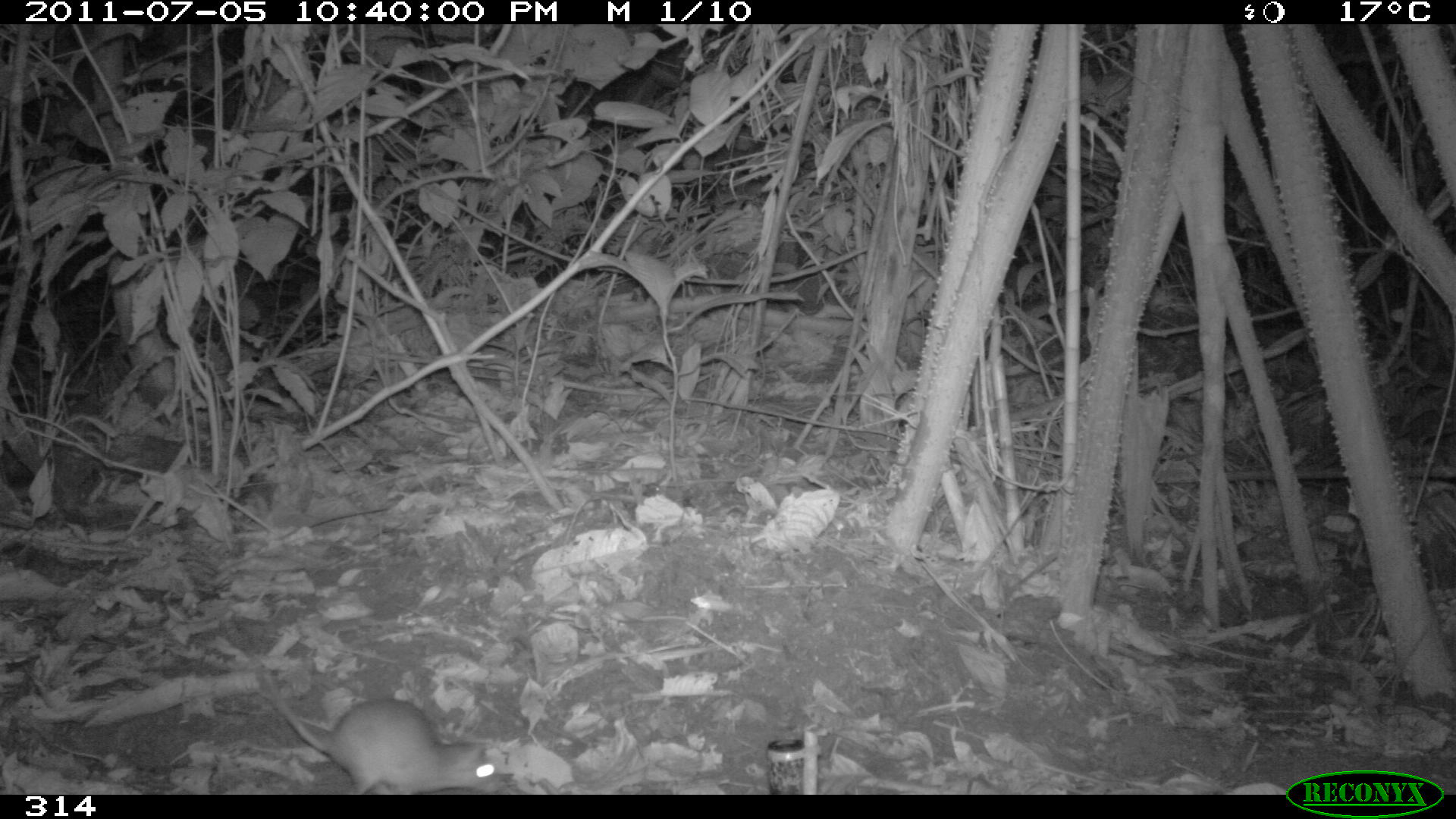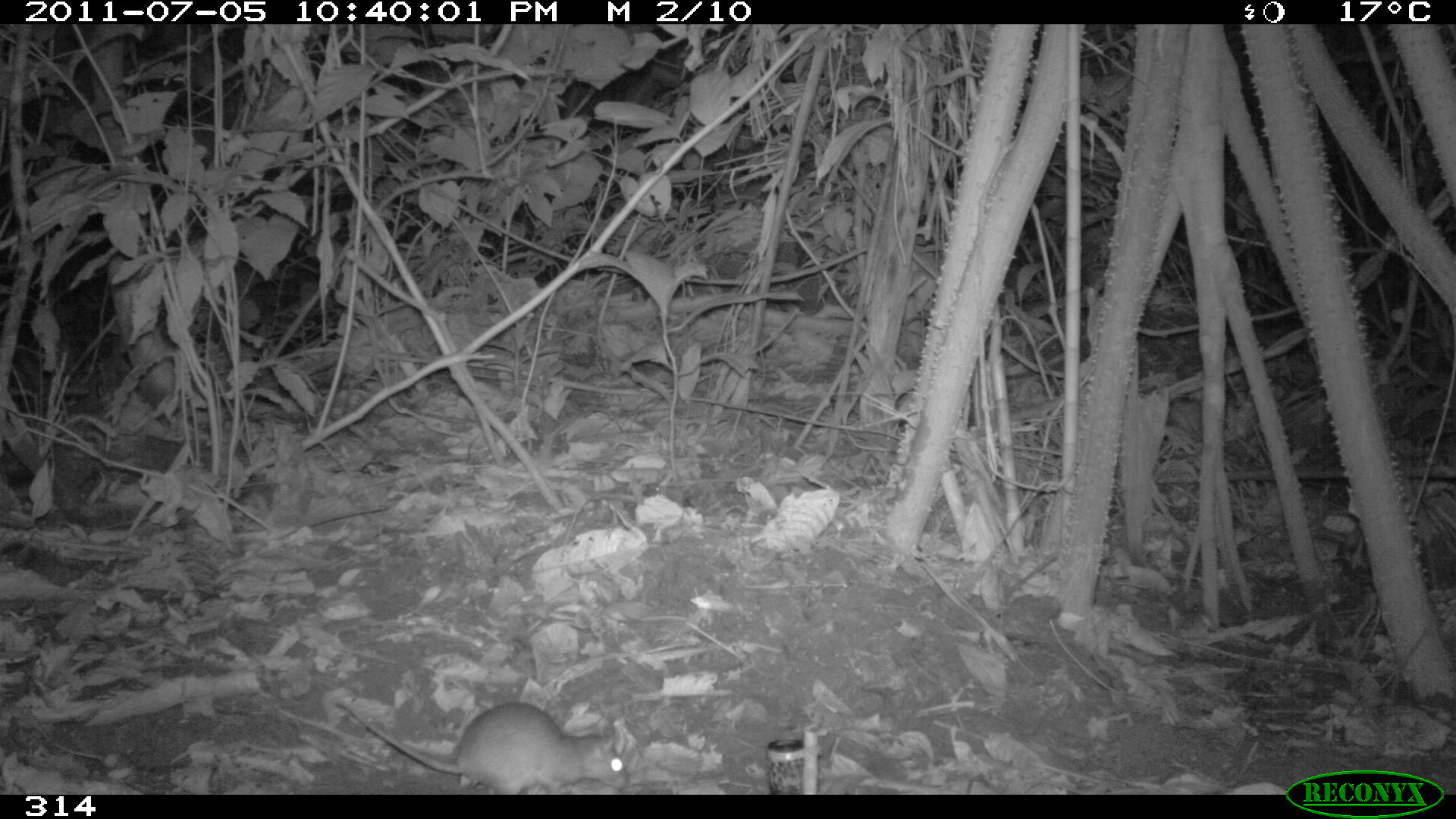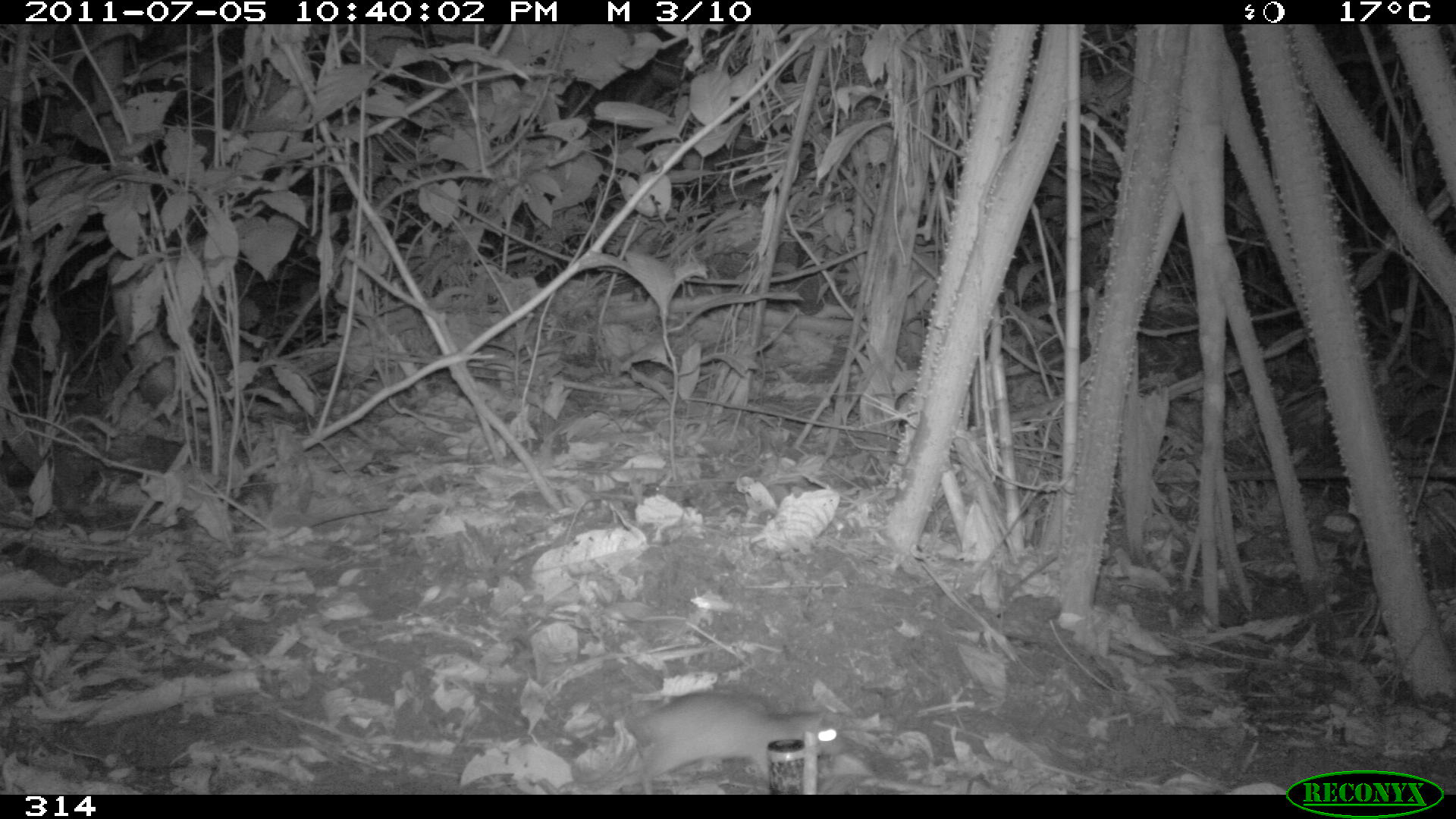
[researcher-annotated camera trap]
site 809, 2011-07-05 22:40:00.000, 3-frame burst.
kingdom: Animalia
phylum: Chordata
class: Mammalia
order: Rodentia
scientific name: Rodentia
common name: rodents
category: unknown rodent